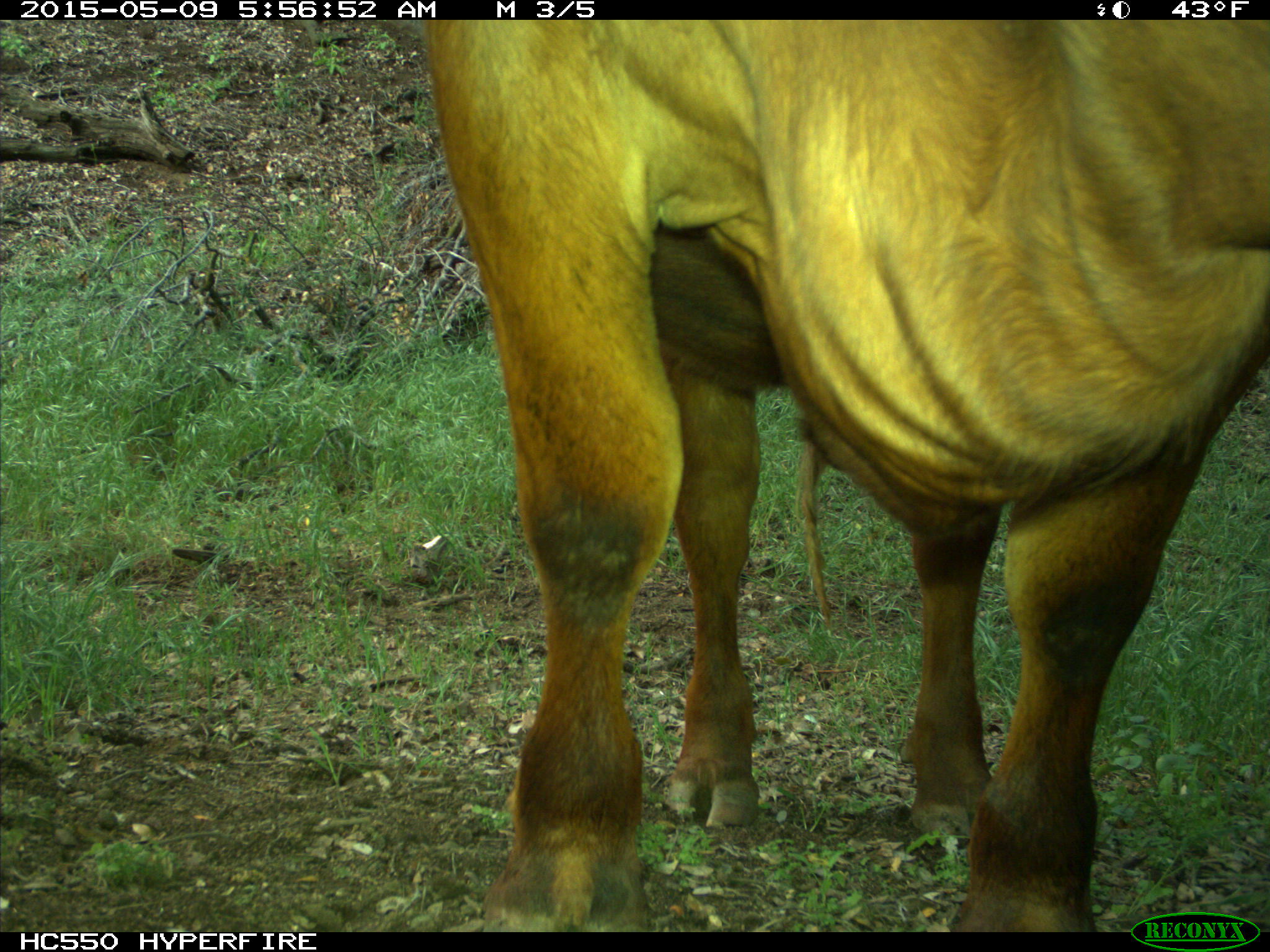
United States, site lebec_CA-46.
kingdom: Animalia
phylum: Chordata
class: Mammalia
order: Artiodactyla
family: Bovidae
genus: Bos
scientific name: Bos taurus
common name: domestic cow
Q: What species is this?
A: Bos taurus (domestic cow).